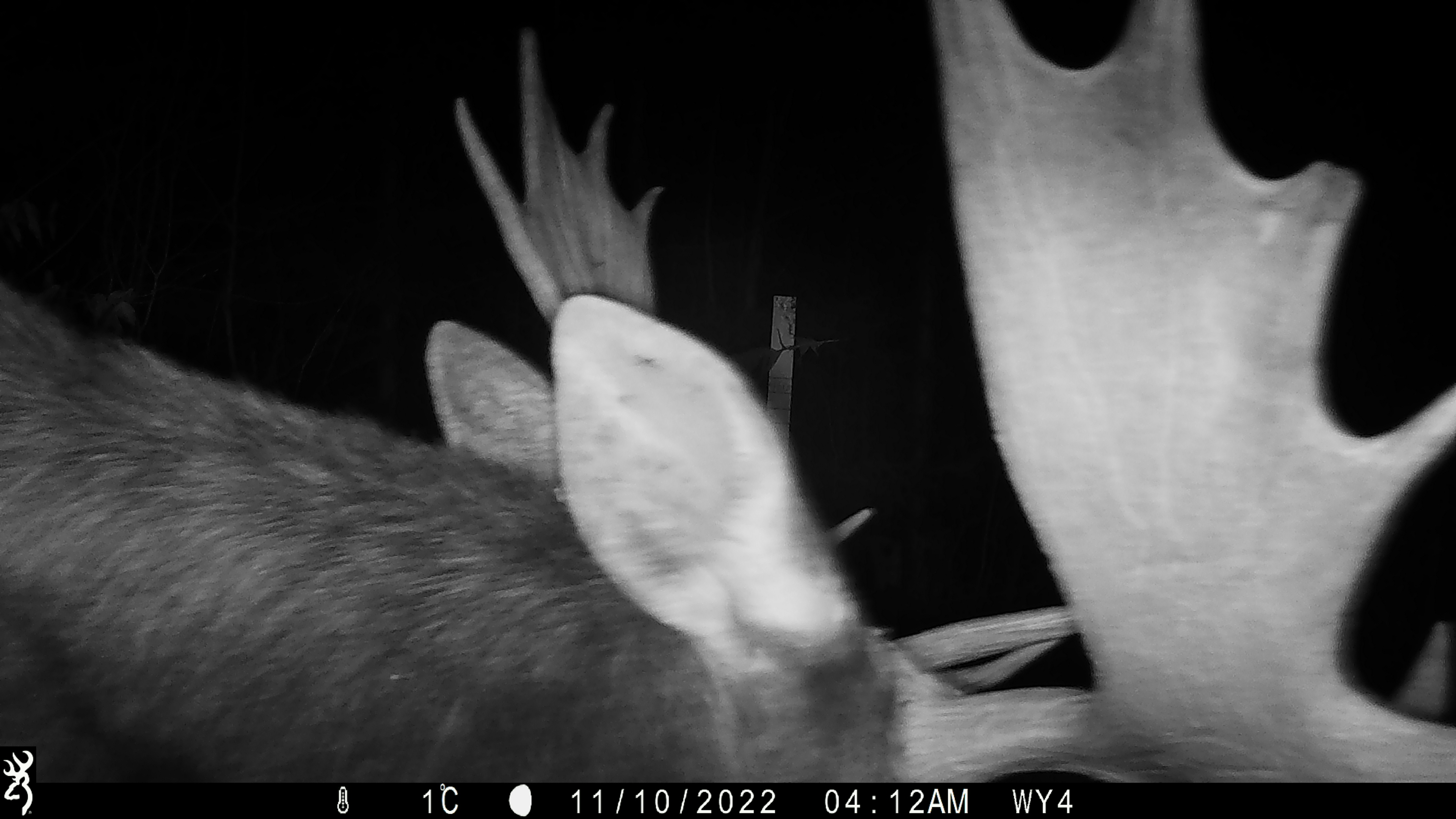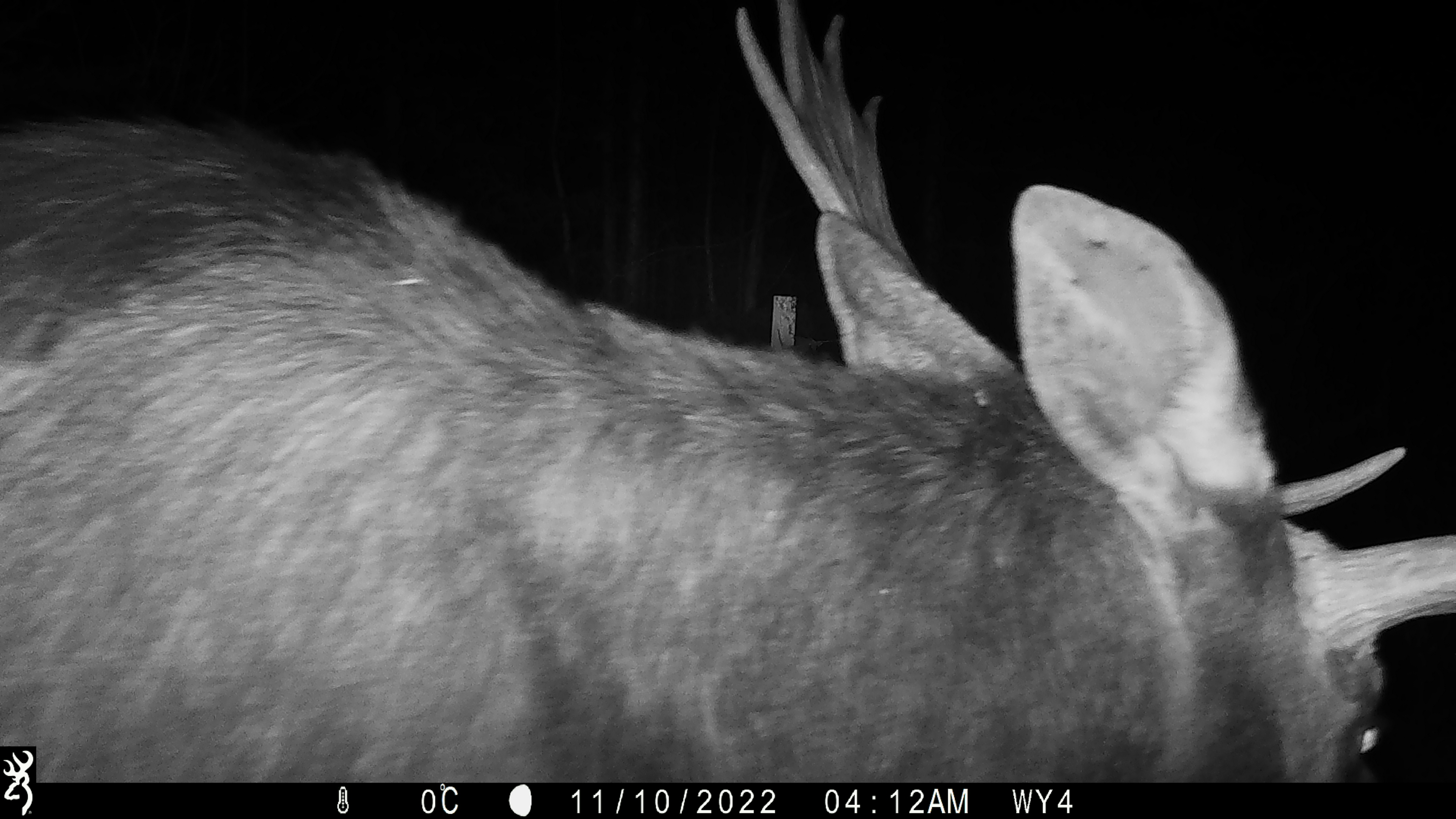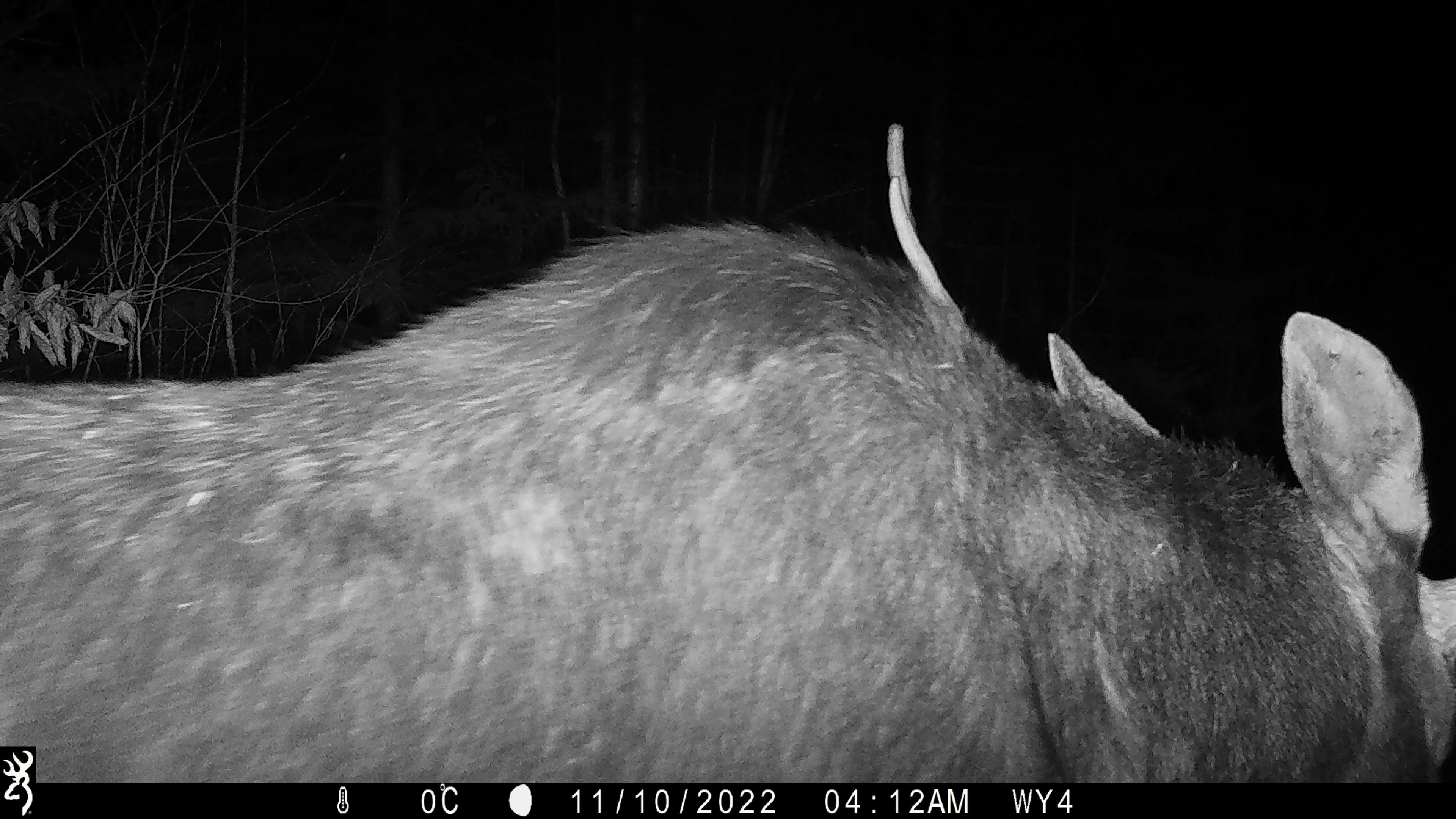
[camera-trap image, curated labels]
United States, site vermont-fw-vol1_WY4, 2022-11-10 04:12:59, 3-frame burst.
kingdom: Animalia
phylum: Chordata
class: Mammalia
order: Artiodactyla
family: Cervidae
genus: Alces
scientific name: Alces alces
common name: moose